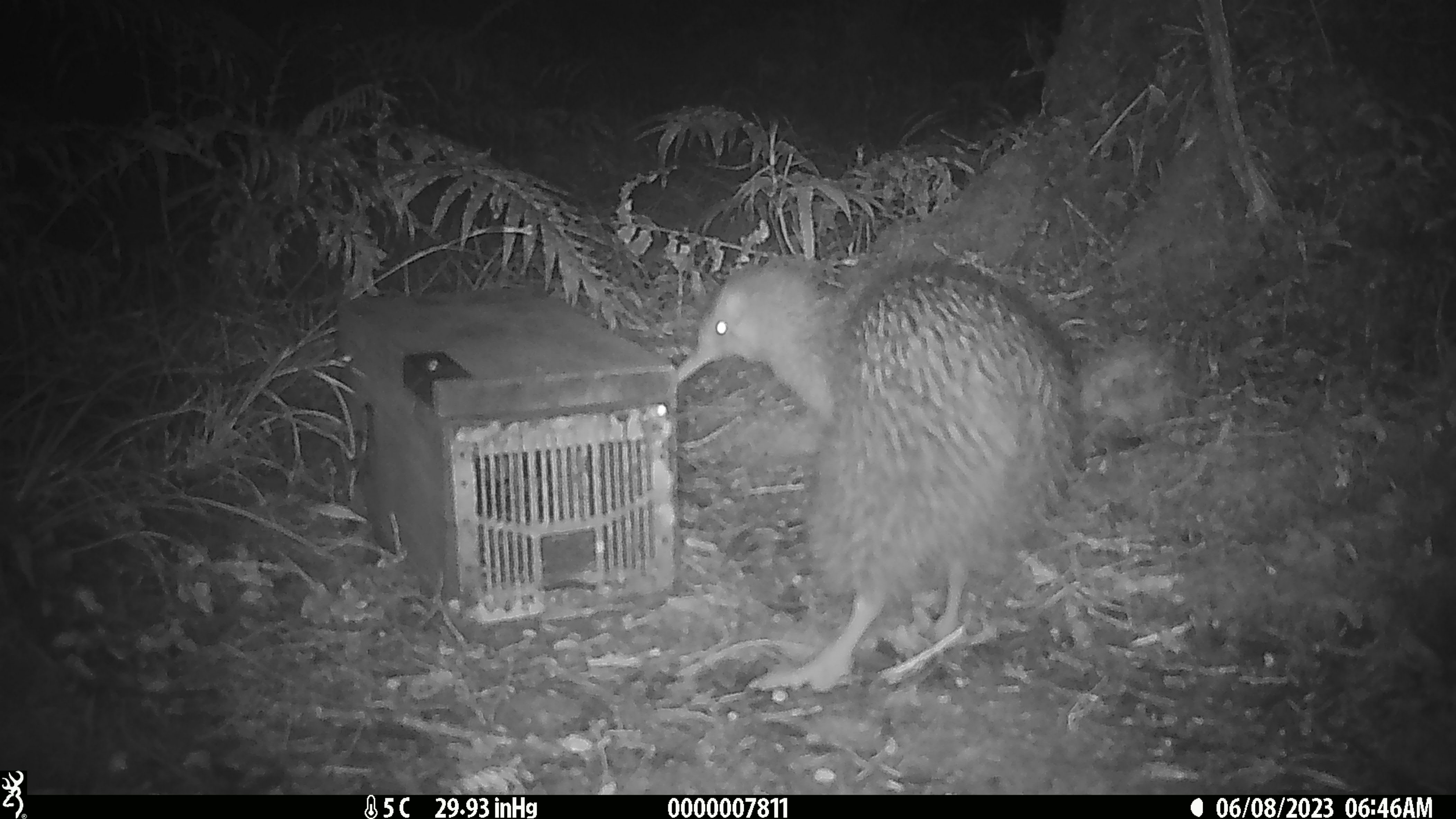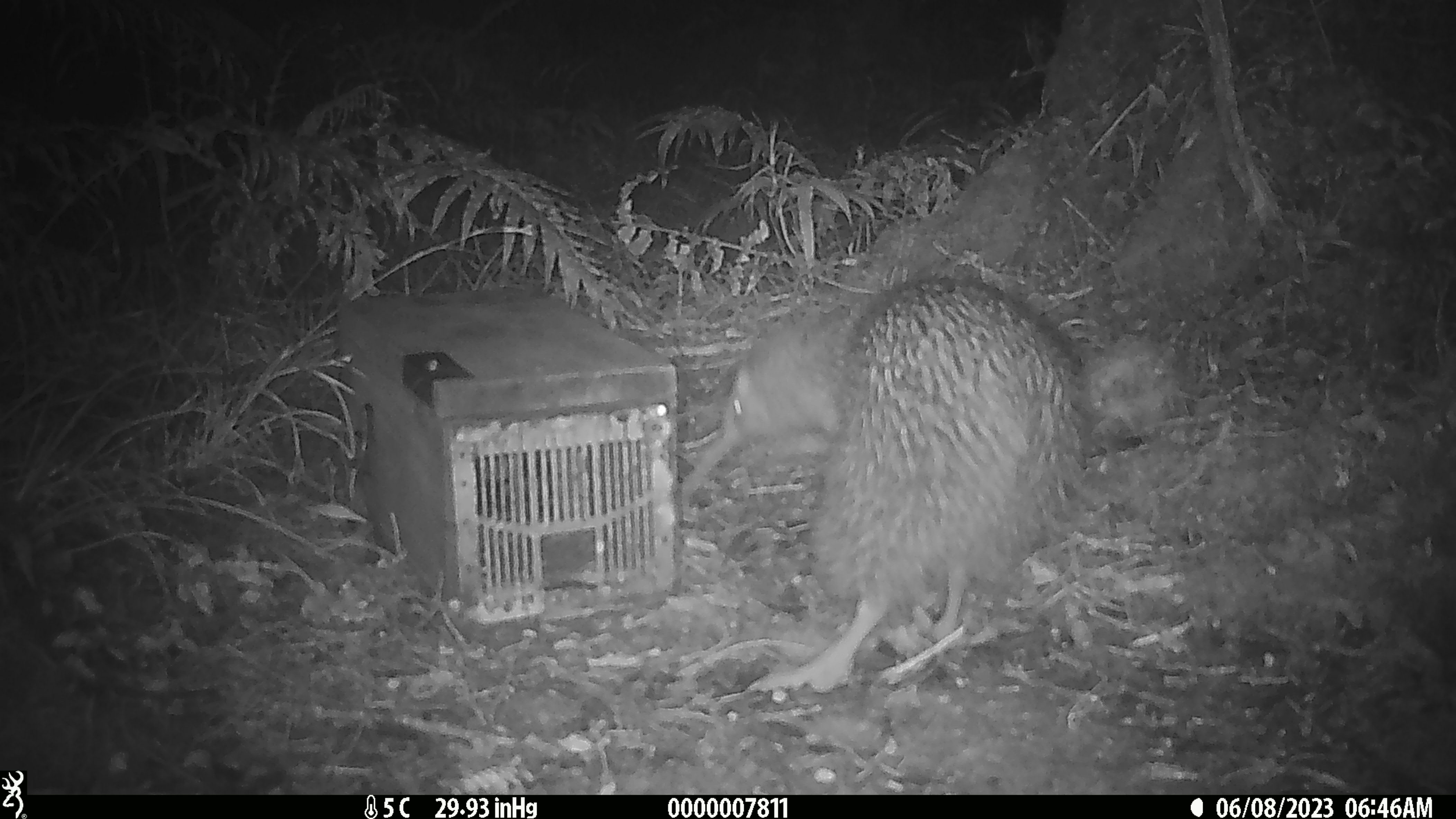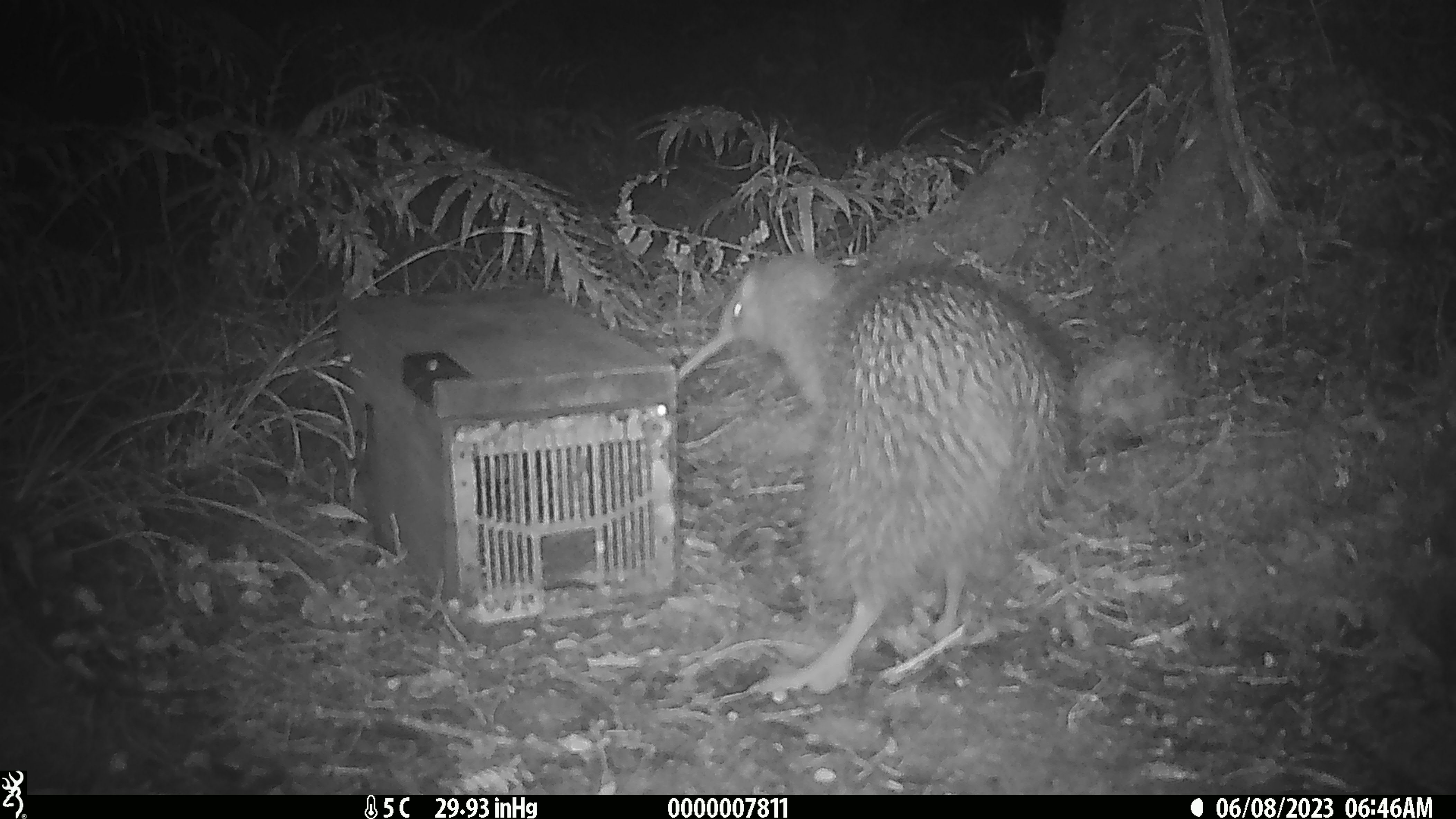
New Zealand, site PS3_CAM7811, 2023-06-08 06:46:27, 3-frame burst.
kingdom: Animalia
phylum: Chordata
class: Aves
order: Apterygiformes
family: Apterygidae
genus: Apteryx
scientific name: Apteryx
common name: kiwi